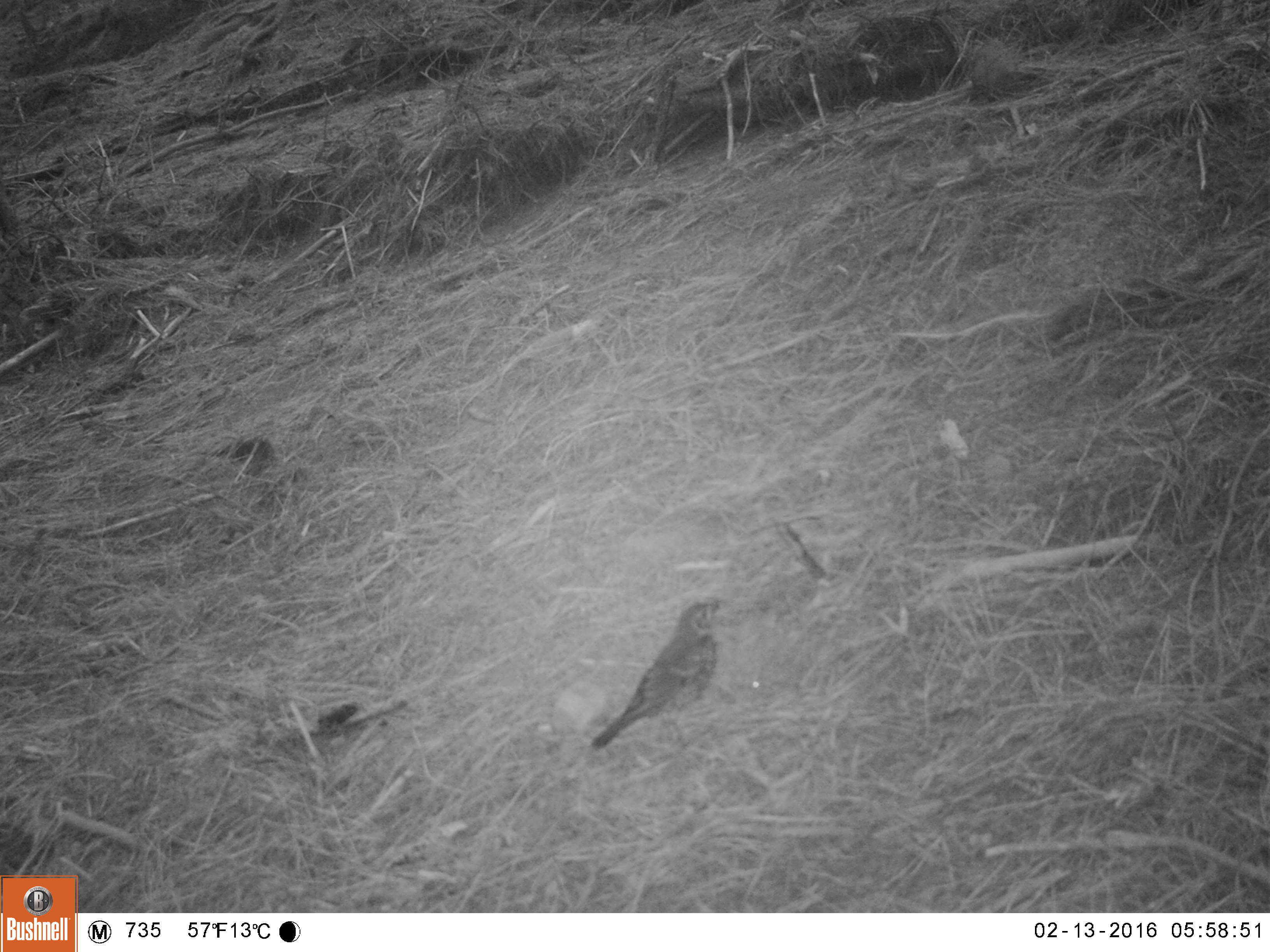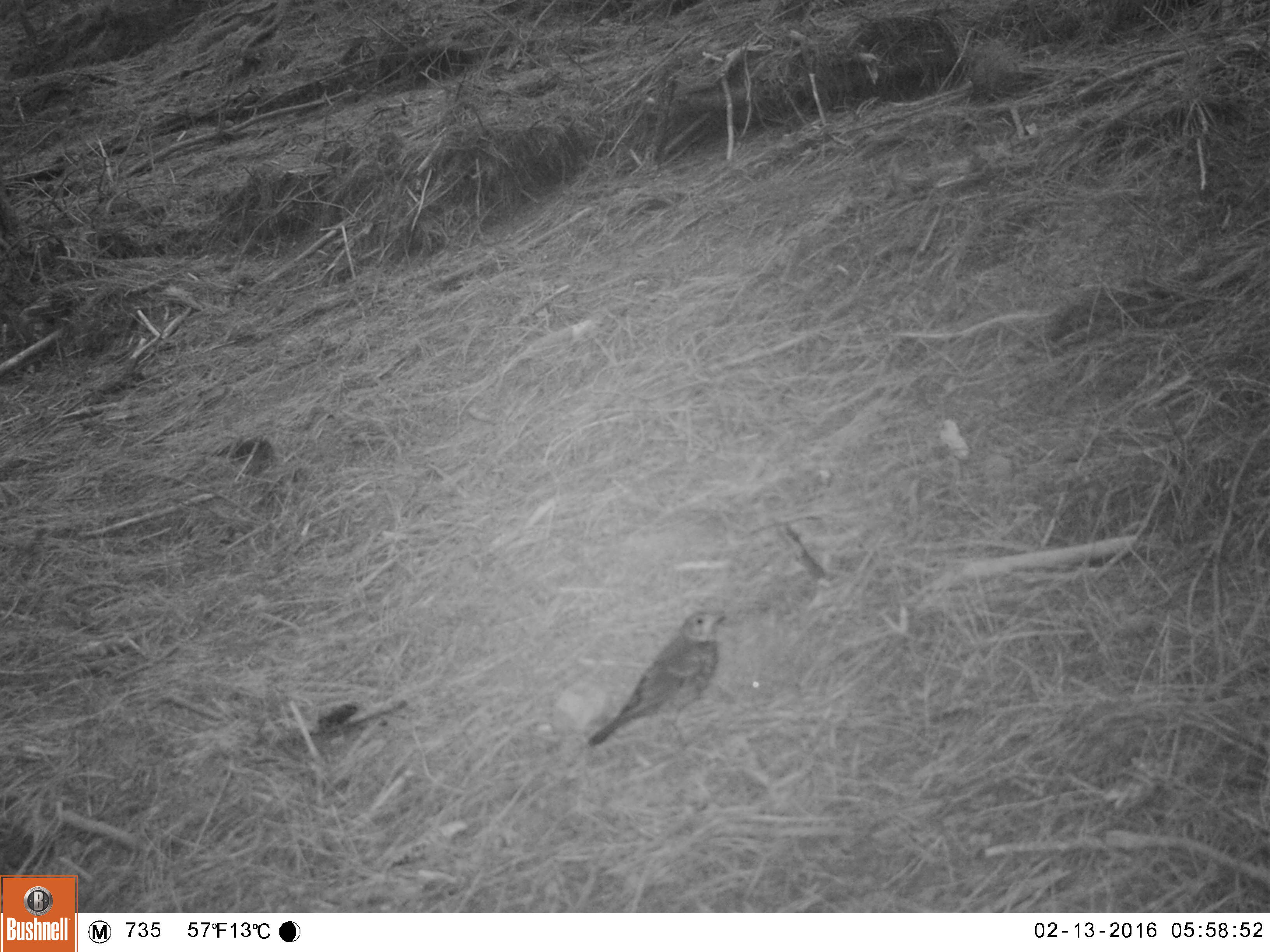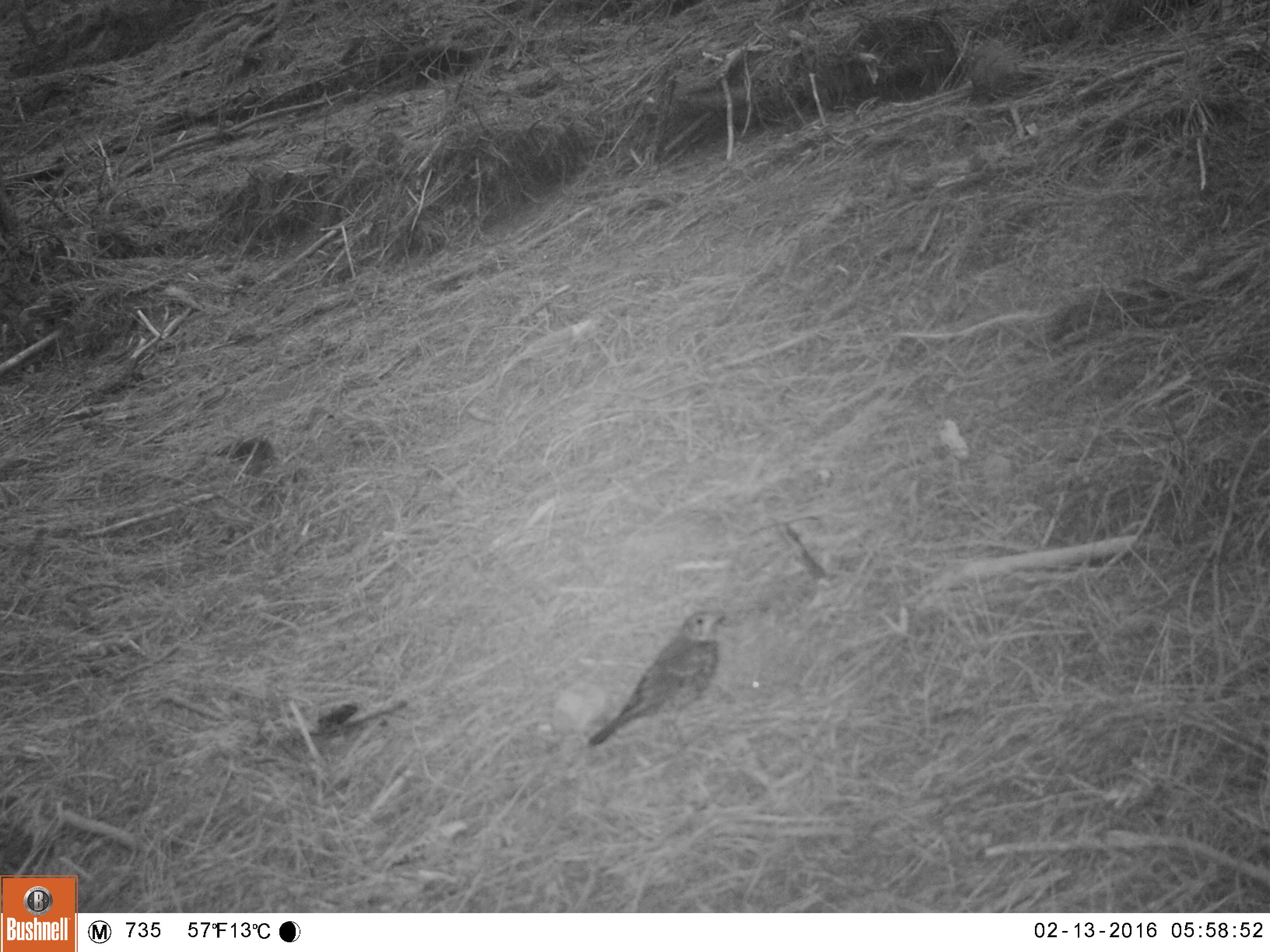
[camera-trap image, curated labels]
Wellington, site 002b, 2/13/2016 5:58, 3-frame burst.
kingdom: Animalia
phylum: Chordata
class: Aves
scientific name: Aves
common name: bird